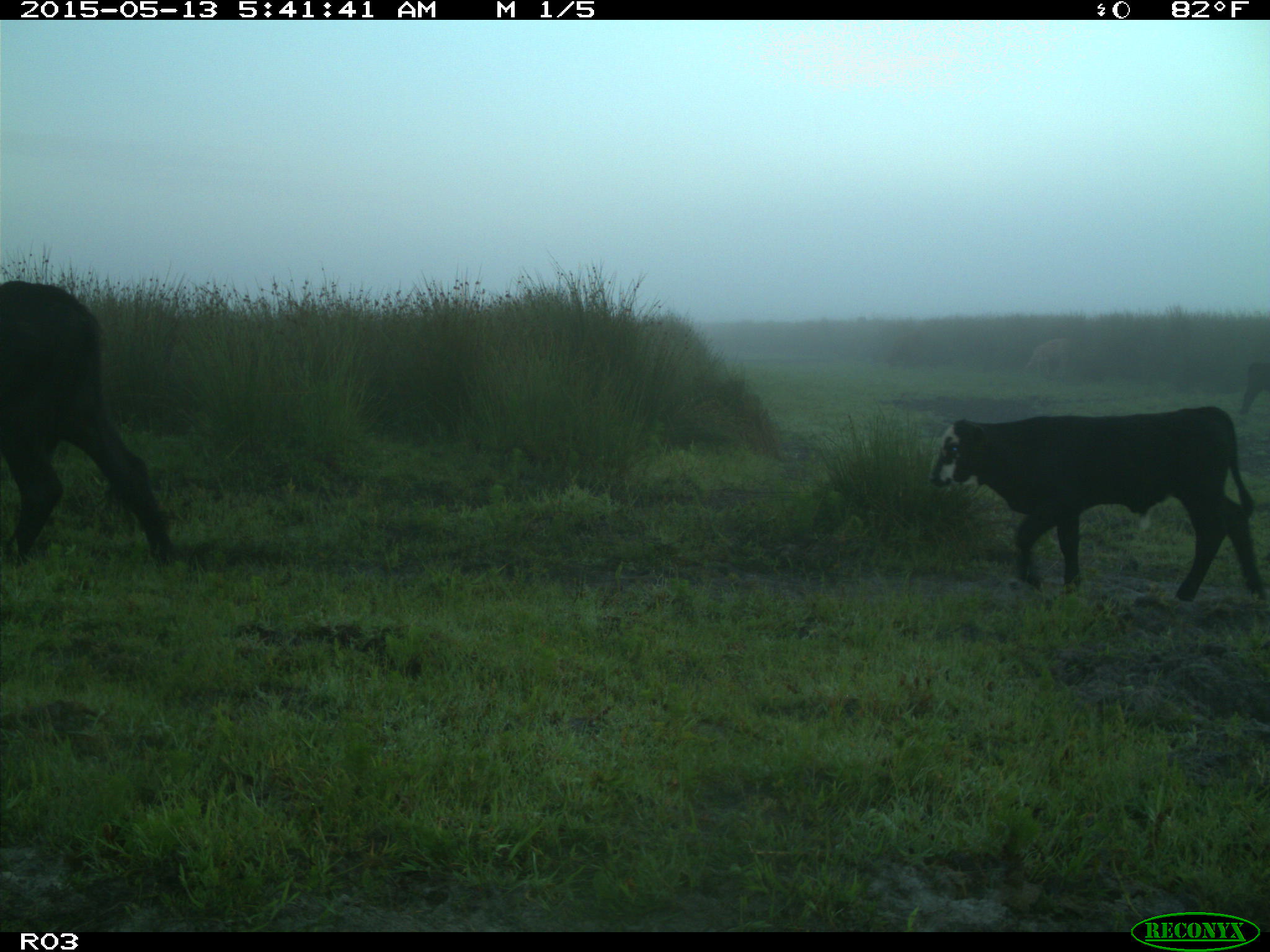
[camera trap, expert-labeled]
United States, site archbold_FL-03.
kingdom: Animalia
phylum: Chordata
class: Mammalia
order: Artiodactyla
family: Bovidae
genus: Bos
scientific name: Bos taurus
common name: domestic cow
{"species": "Bos taurus (domestic cow)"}